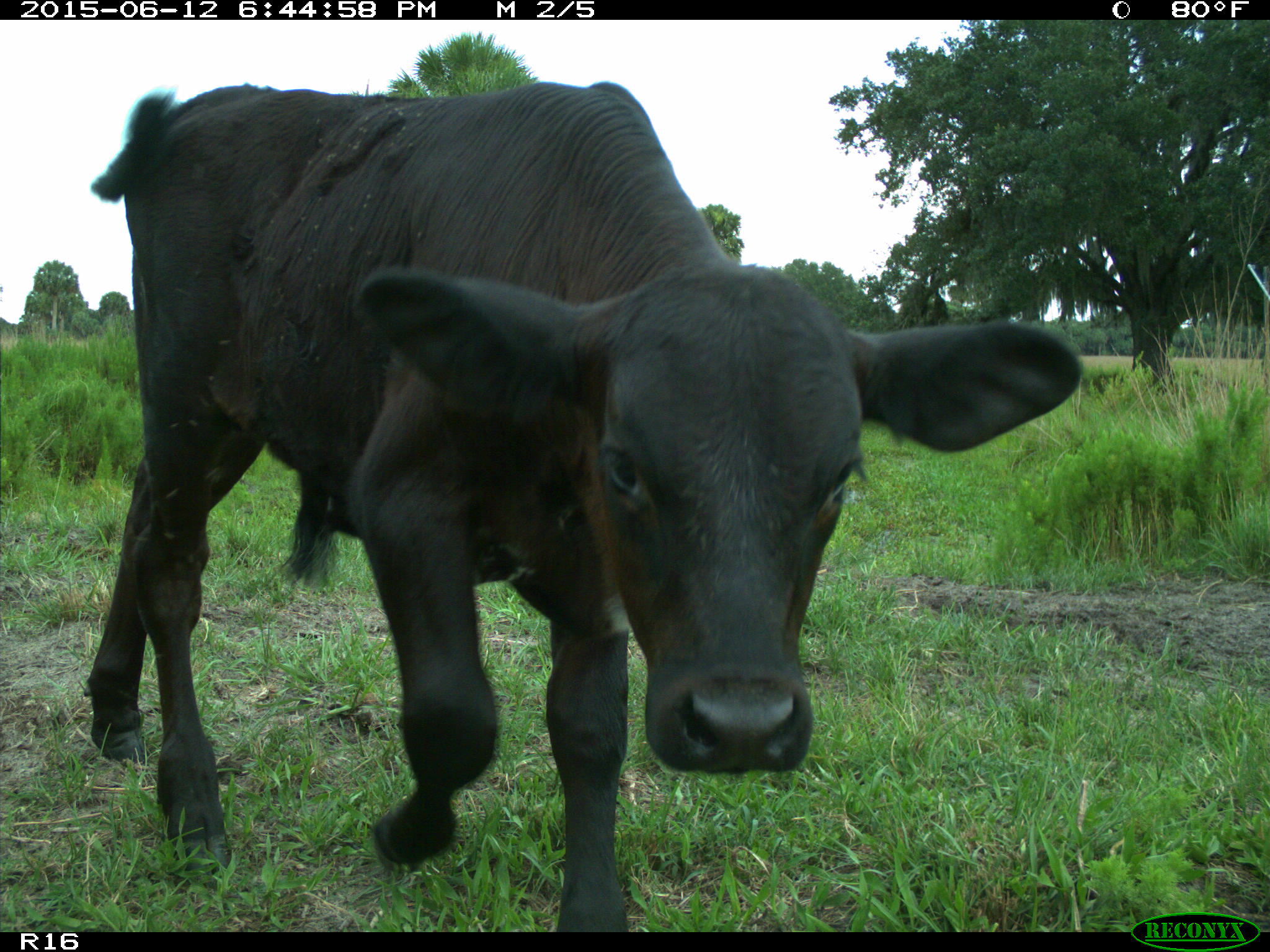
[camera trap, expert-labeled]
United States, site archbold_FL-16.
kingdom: Animalia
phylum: Chordata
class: Mammalia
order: Artiodactyla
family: Bovidae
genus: Bos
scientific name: Bos taurus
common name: domestic cow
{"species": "Bos taurus (domestic cow)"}